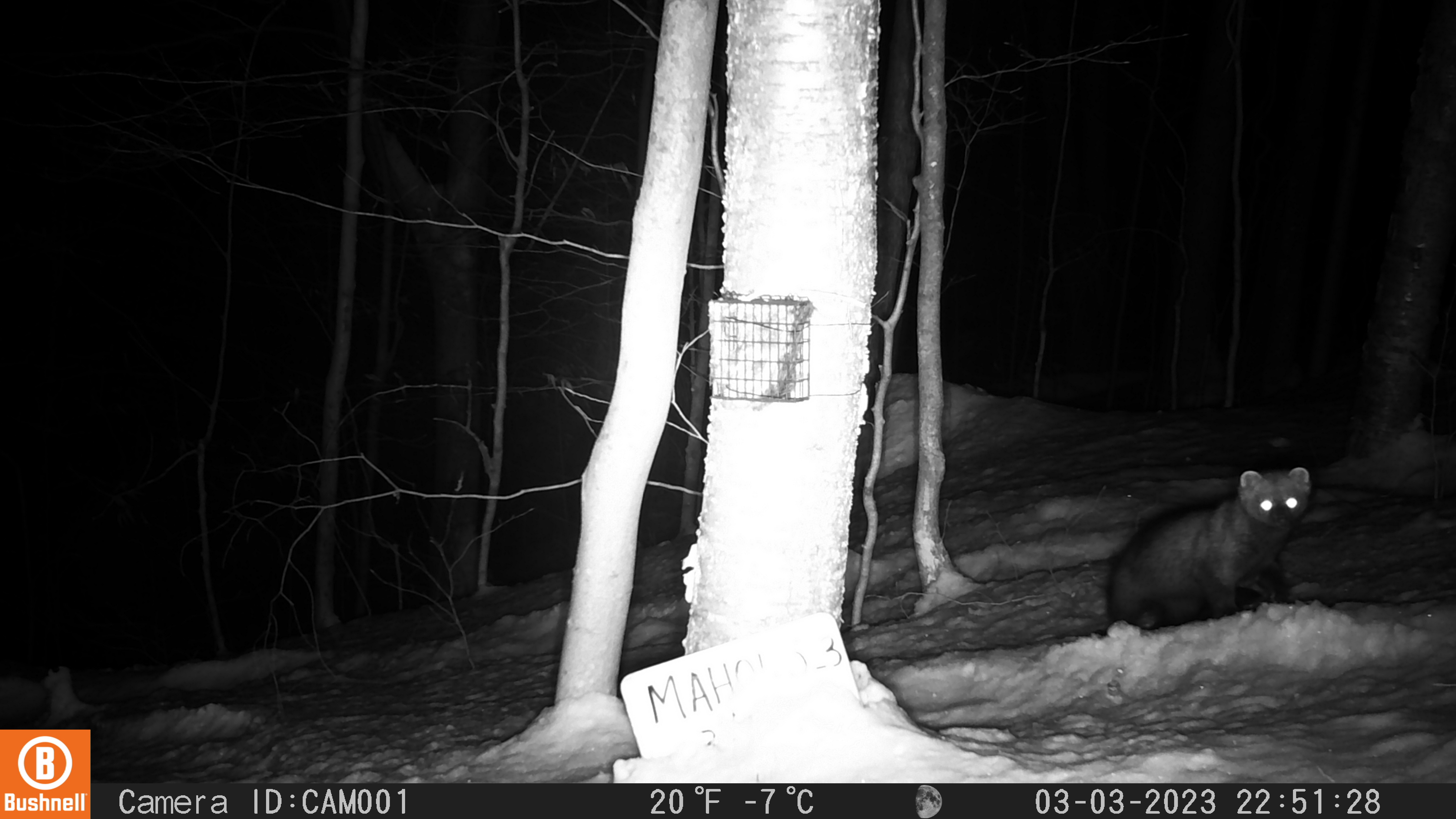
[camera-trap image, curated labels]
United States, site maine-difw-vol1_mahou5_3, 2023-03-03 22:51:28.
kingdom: Animalia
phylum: Chordata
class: Mammalia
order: Carnivora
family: Mustelidae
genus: Pekania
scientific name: Pekania pennanti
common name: fisher